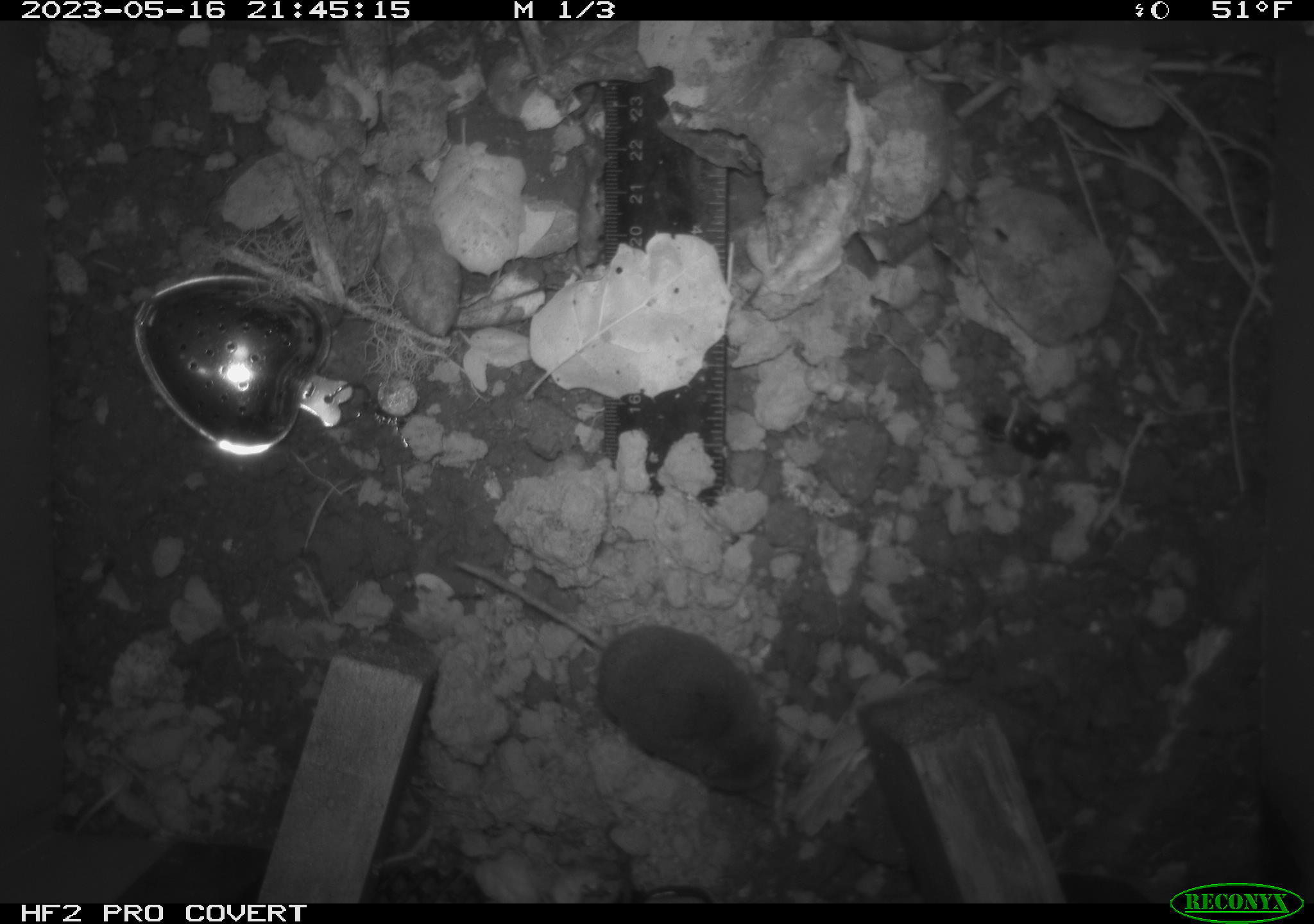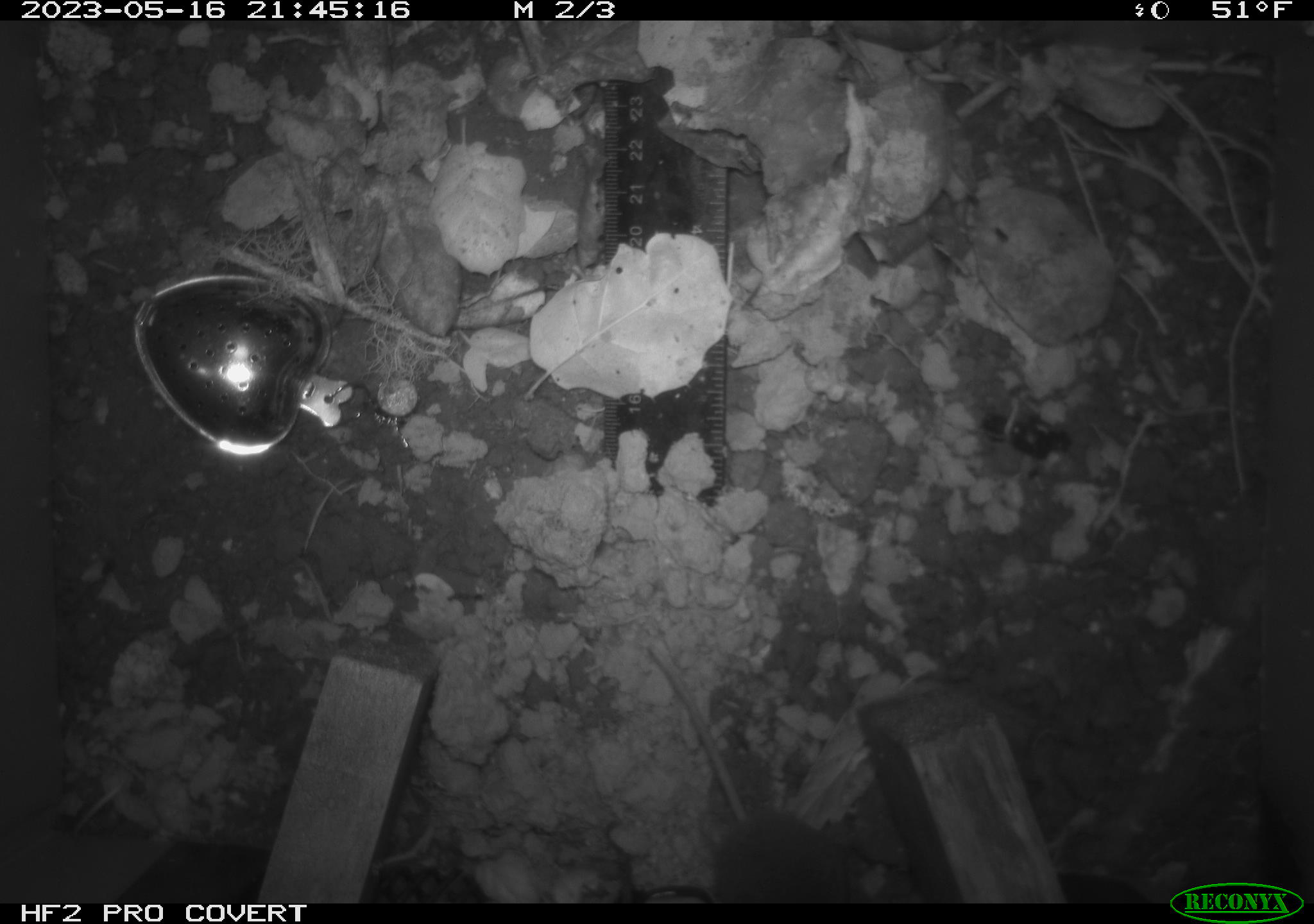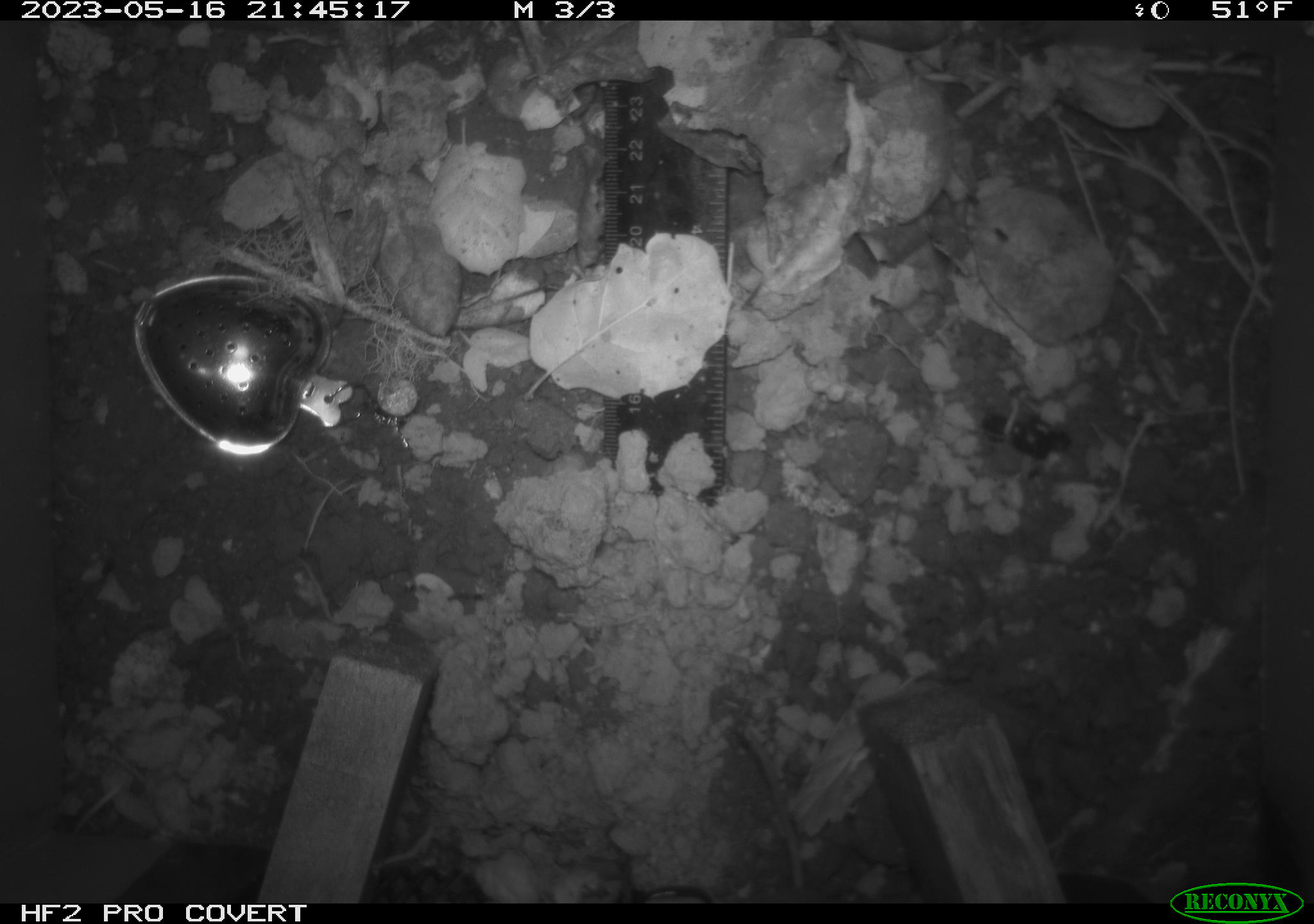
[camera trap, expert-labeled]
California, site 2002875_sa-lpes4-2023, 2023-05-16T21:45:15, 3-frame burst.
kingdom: Animalia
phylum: Chordata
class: Mammalia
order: Eulipotyphla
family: Soricidae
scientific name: Soricidae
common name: shrews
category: soricidae family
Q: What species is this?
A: Soricidae family (shrews) (Soricidae).